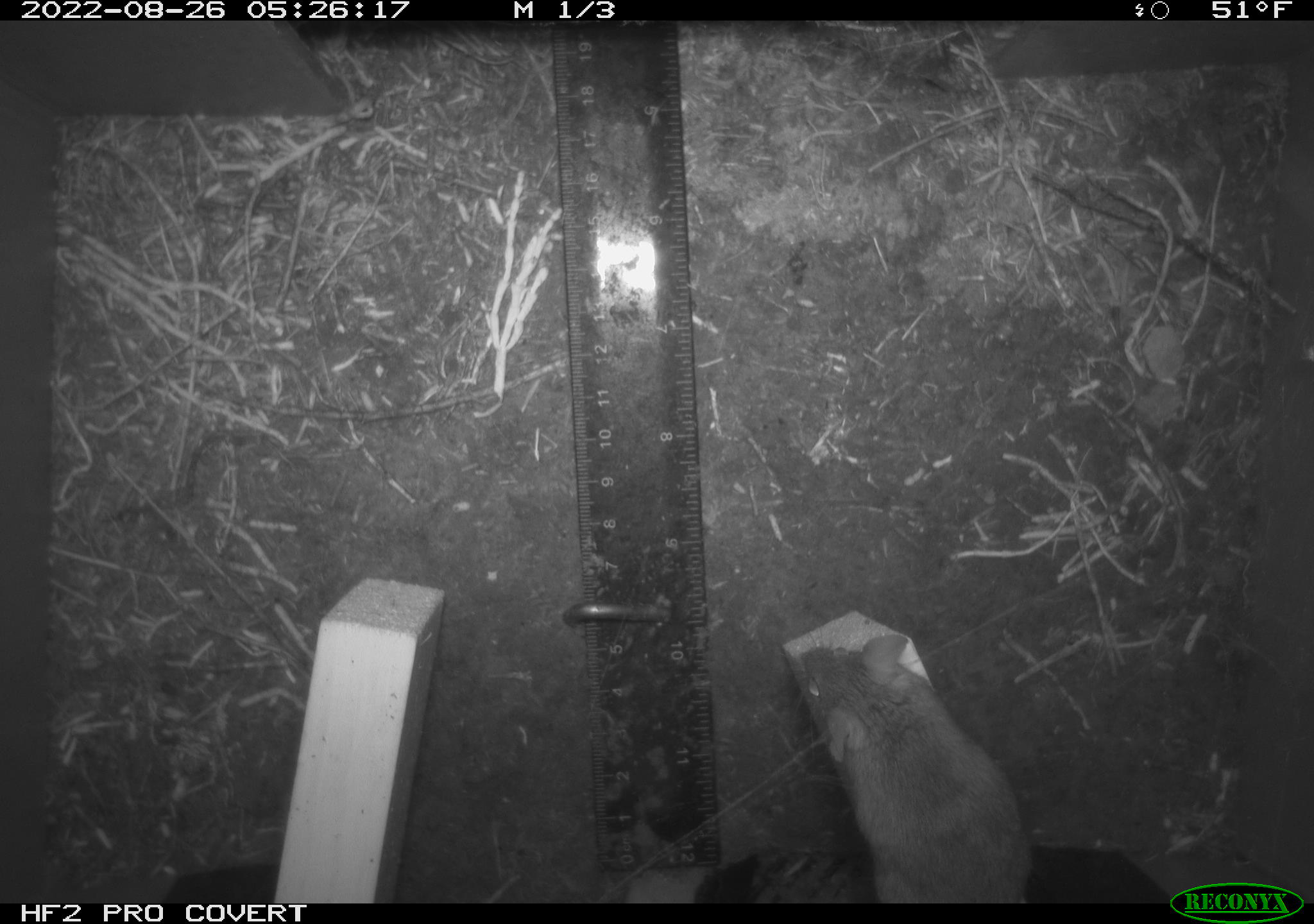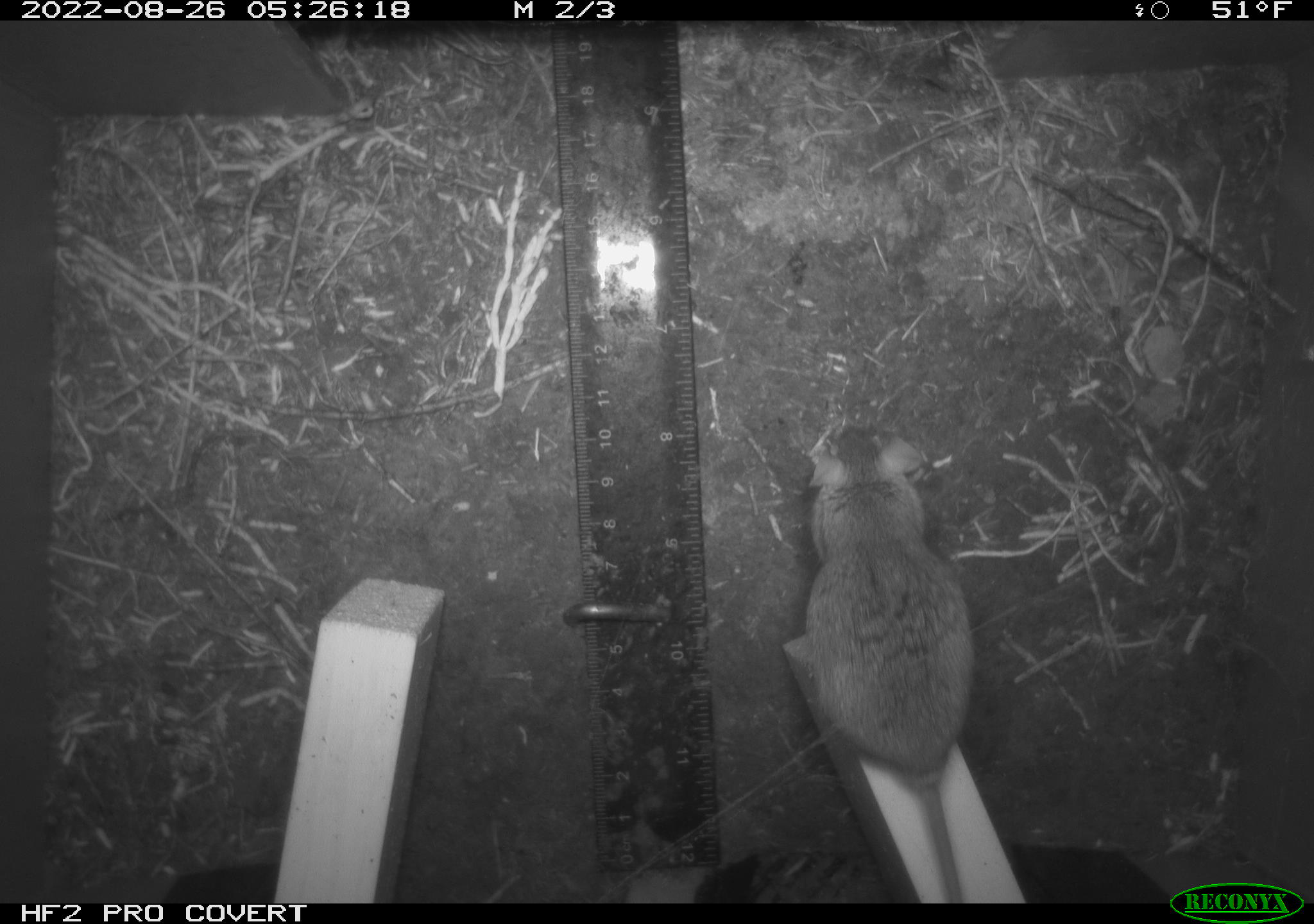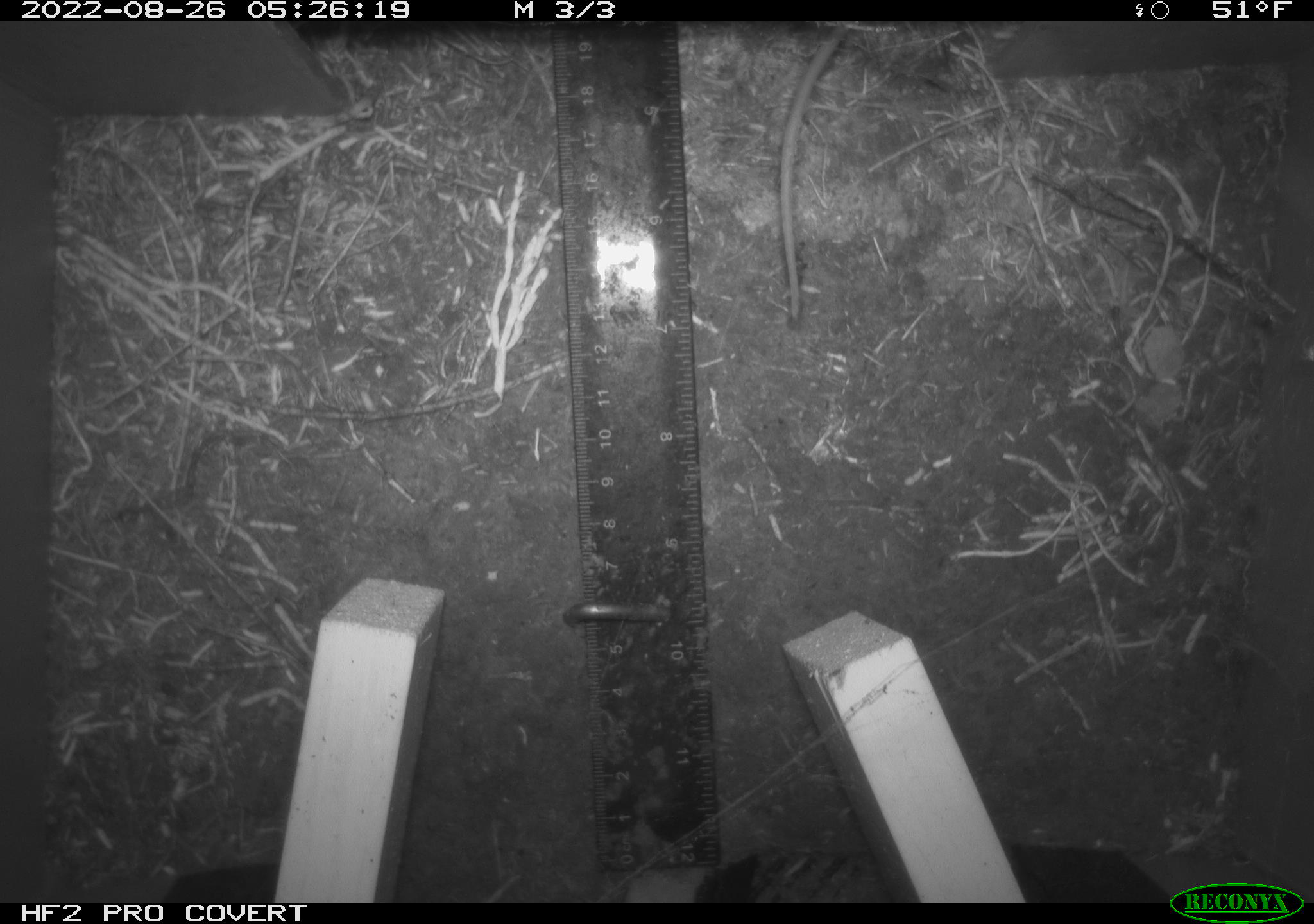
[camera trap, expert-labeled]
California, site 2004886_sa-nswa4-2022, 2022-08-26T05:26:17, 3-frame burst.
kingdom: Animalia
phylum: Chordata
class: Mammalia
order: Rodentia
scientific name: Rodentia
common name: rodent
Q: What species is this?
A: Rodent (Rodentia).